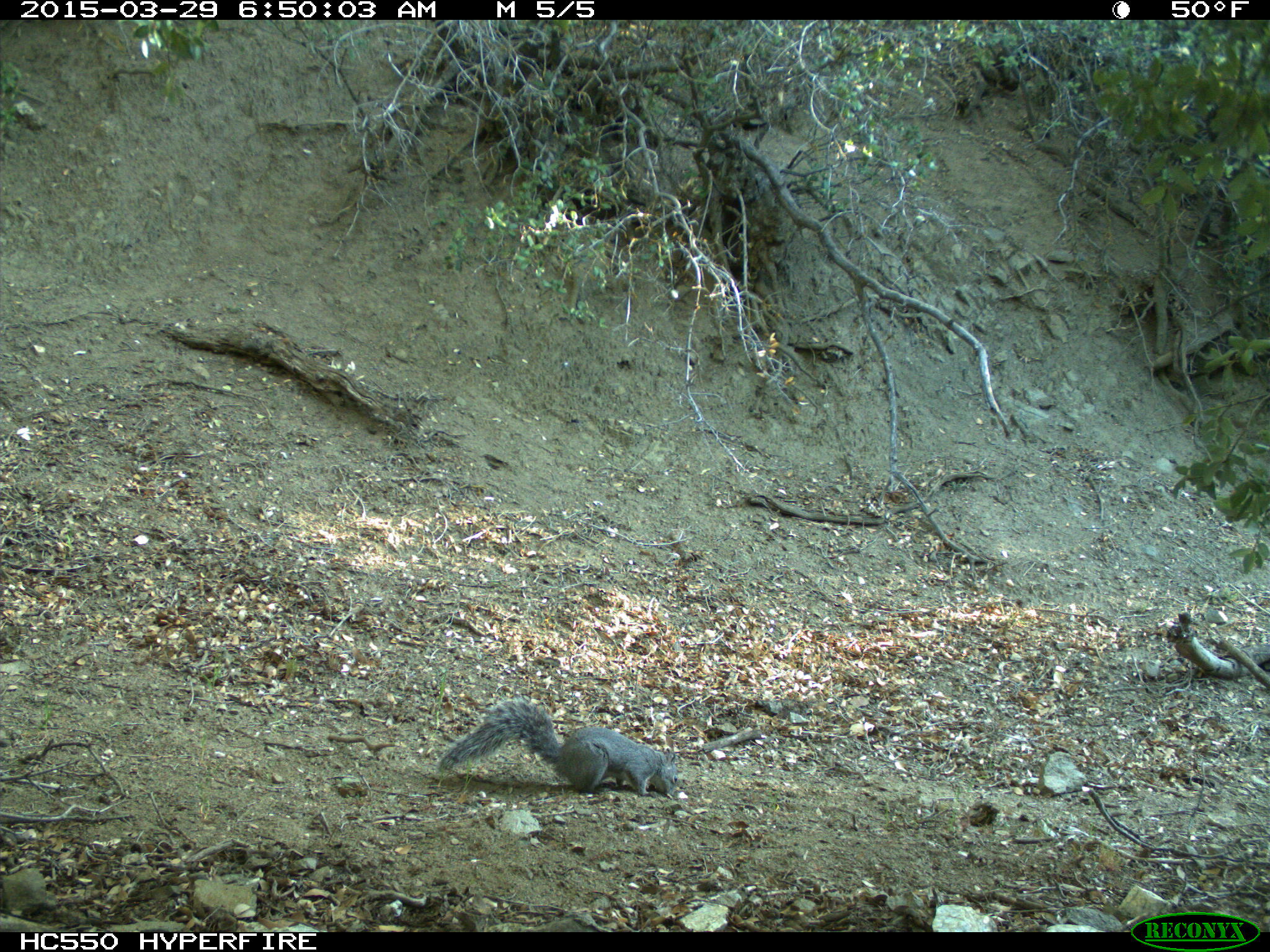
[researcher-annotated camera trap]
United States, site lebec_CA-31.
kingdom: Animalia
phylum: Chordata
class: Mammalia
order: Rodentia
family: Sciuridae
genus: Sciurus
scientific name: Sciurus carolinensis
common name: eastern gray squirrel